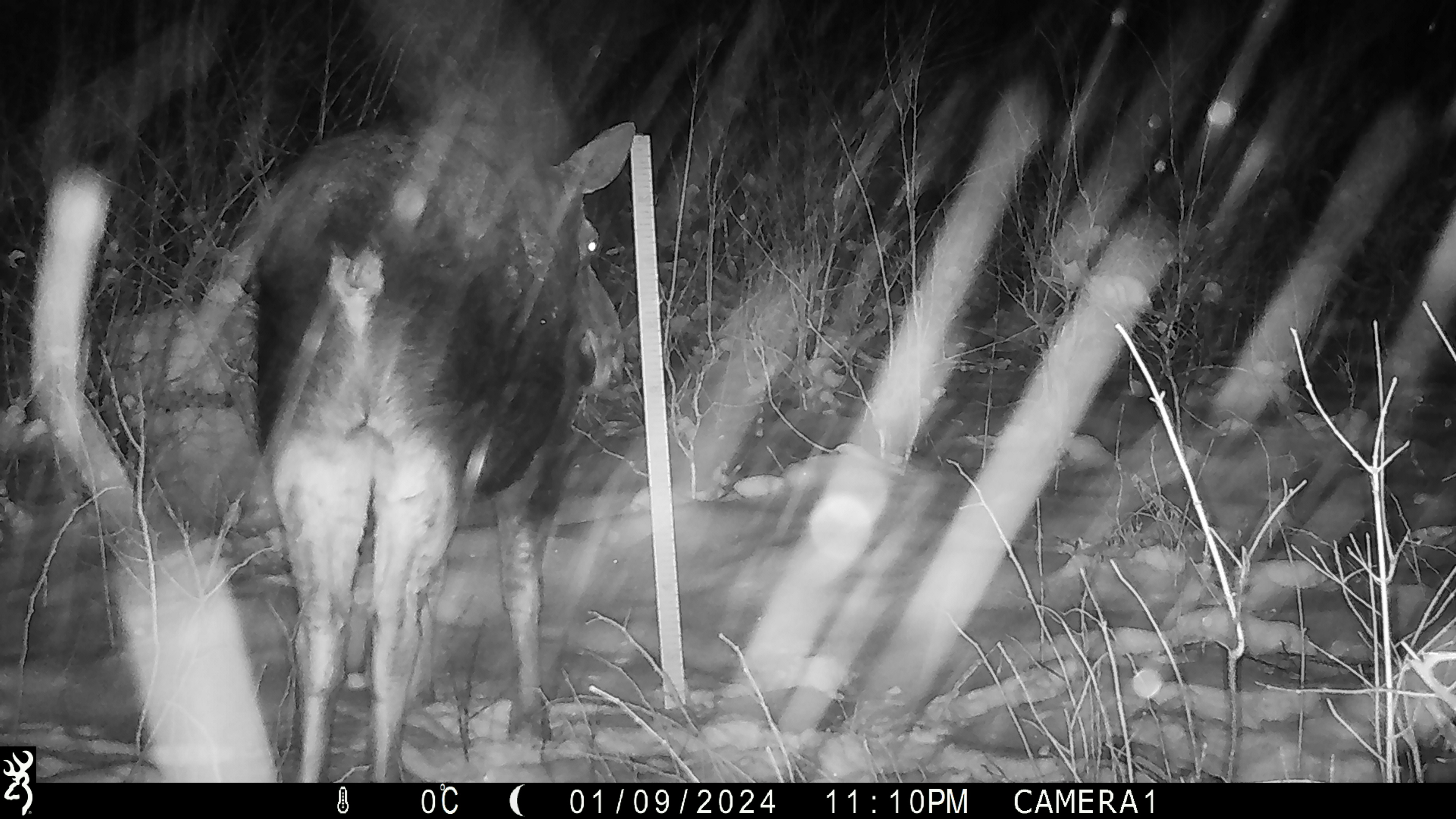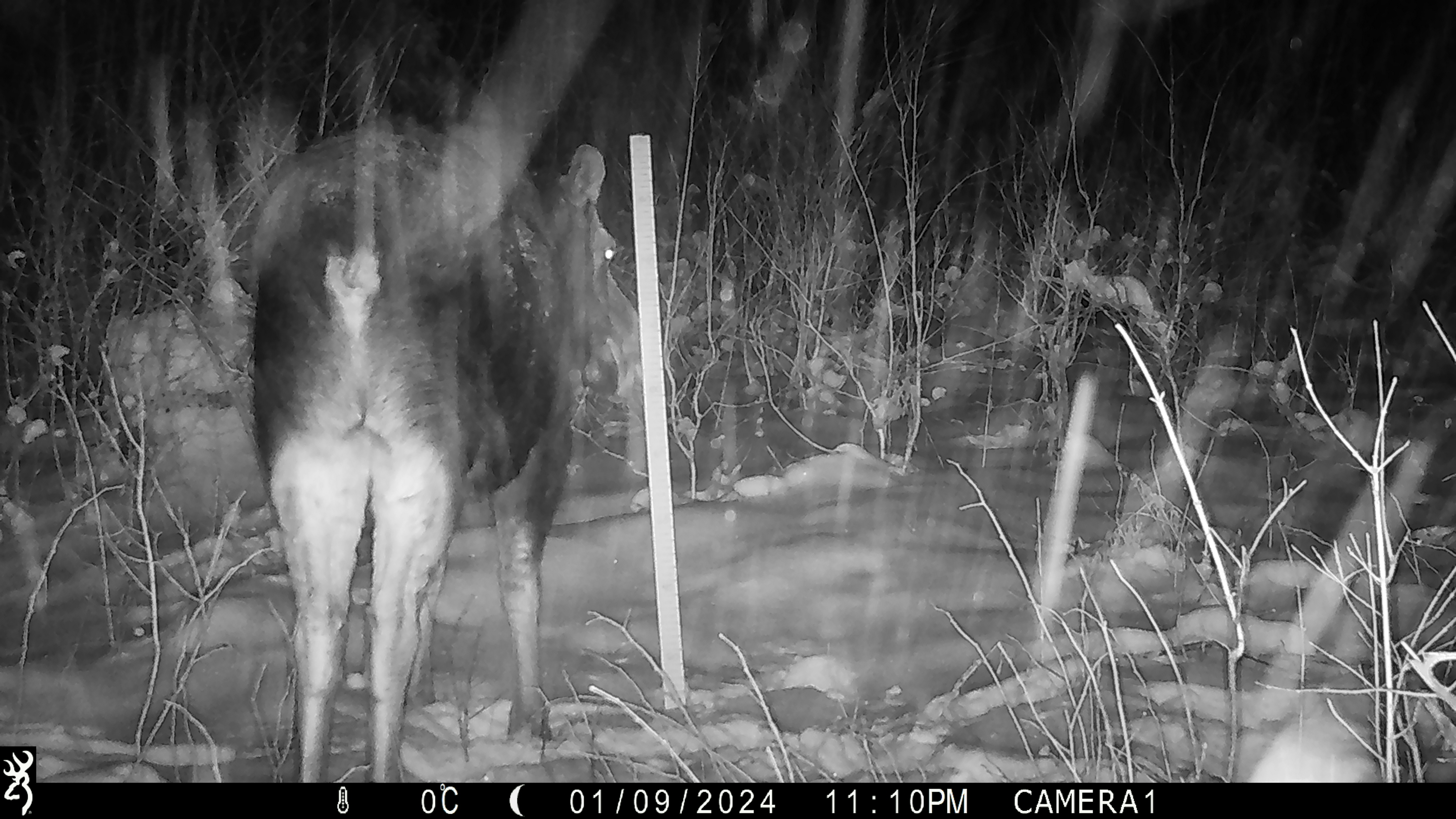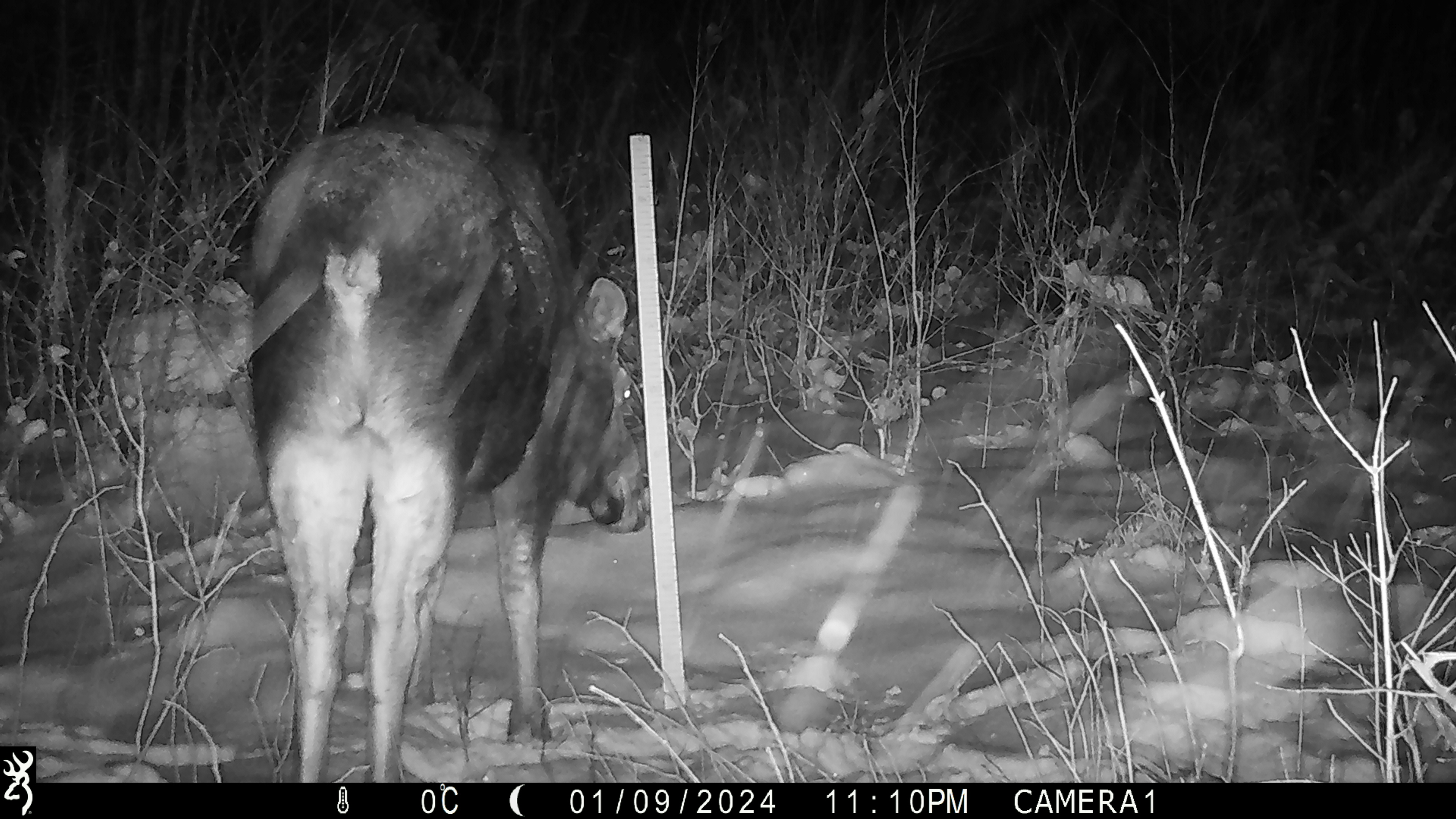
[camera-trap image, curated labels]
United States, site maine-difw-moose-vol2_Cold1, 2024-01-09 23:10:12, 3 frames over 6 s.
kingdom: Animalia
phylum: Chordata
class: Mammalia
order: Artiodactyla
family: Cervidae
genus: Alces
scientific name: Alces alces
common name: moose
Moose (Alces alces).